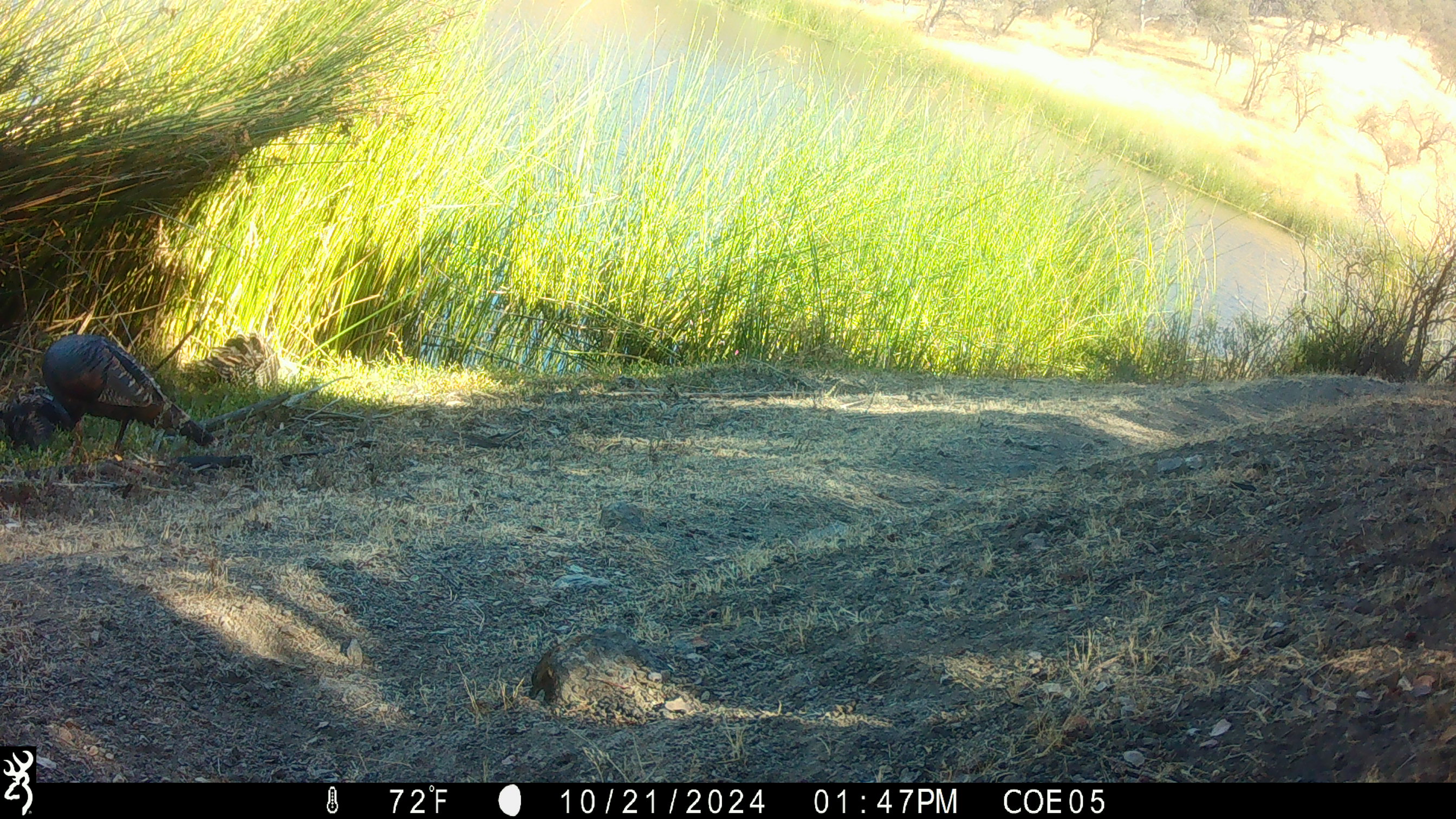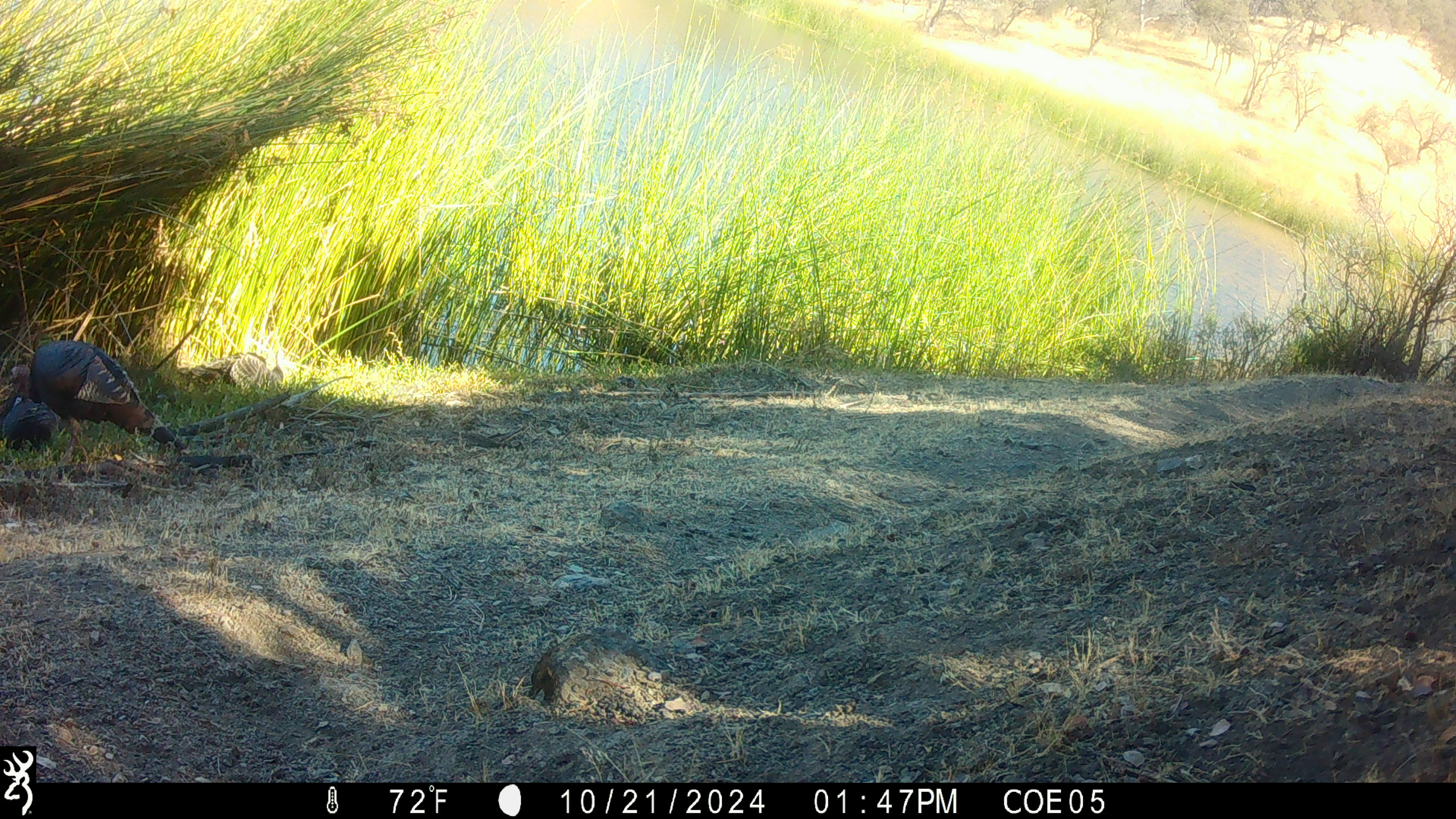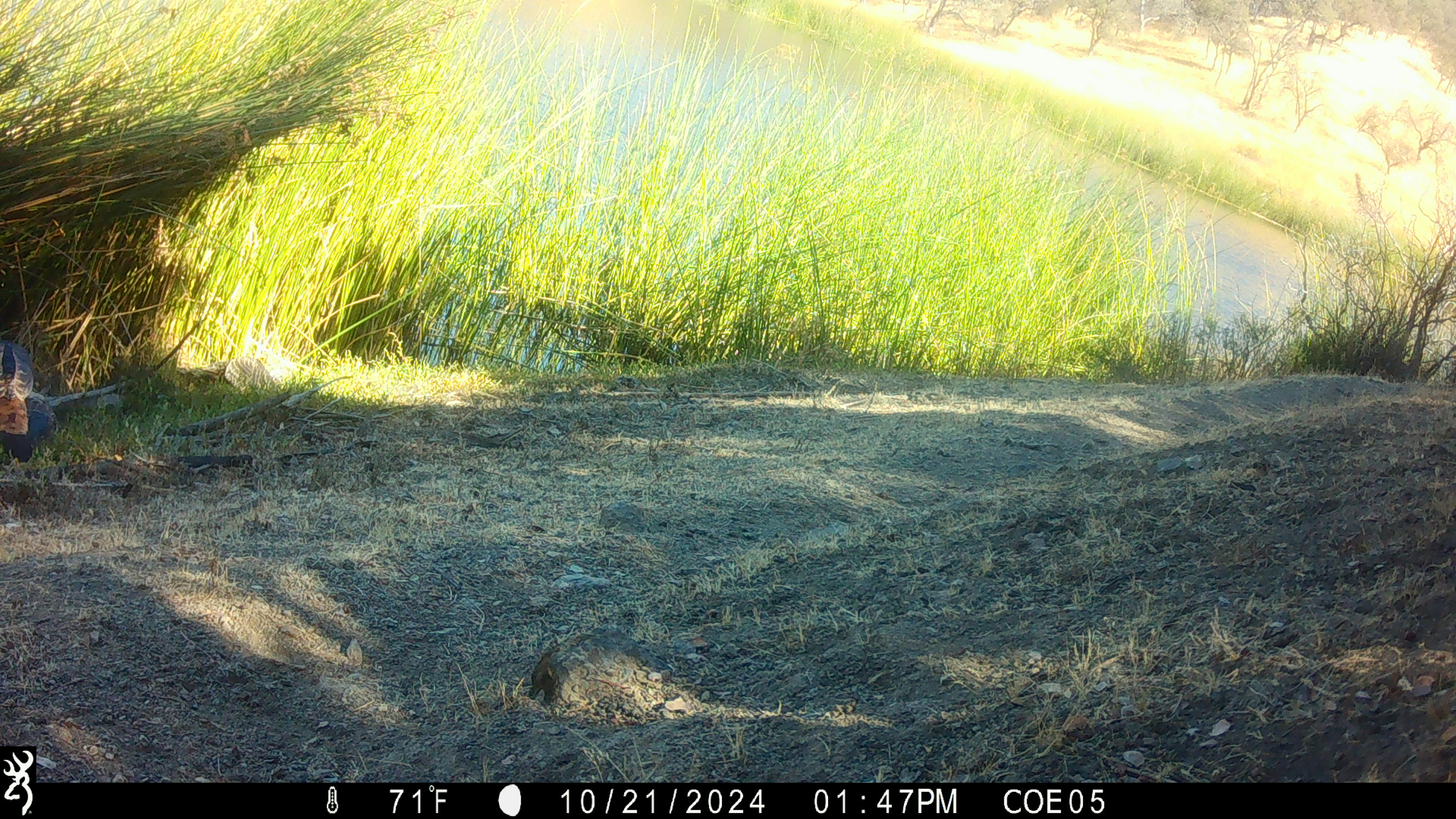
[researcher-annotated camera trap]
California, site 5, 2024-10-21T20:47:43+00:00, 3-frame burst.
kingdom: Animalia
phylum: Chordata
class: Aves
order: Galliformes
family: Phasianidae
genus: Meleagris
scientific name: Meleagris gallopavo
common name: turkey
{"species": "turkey (Meleagris gallopavo)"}